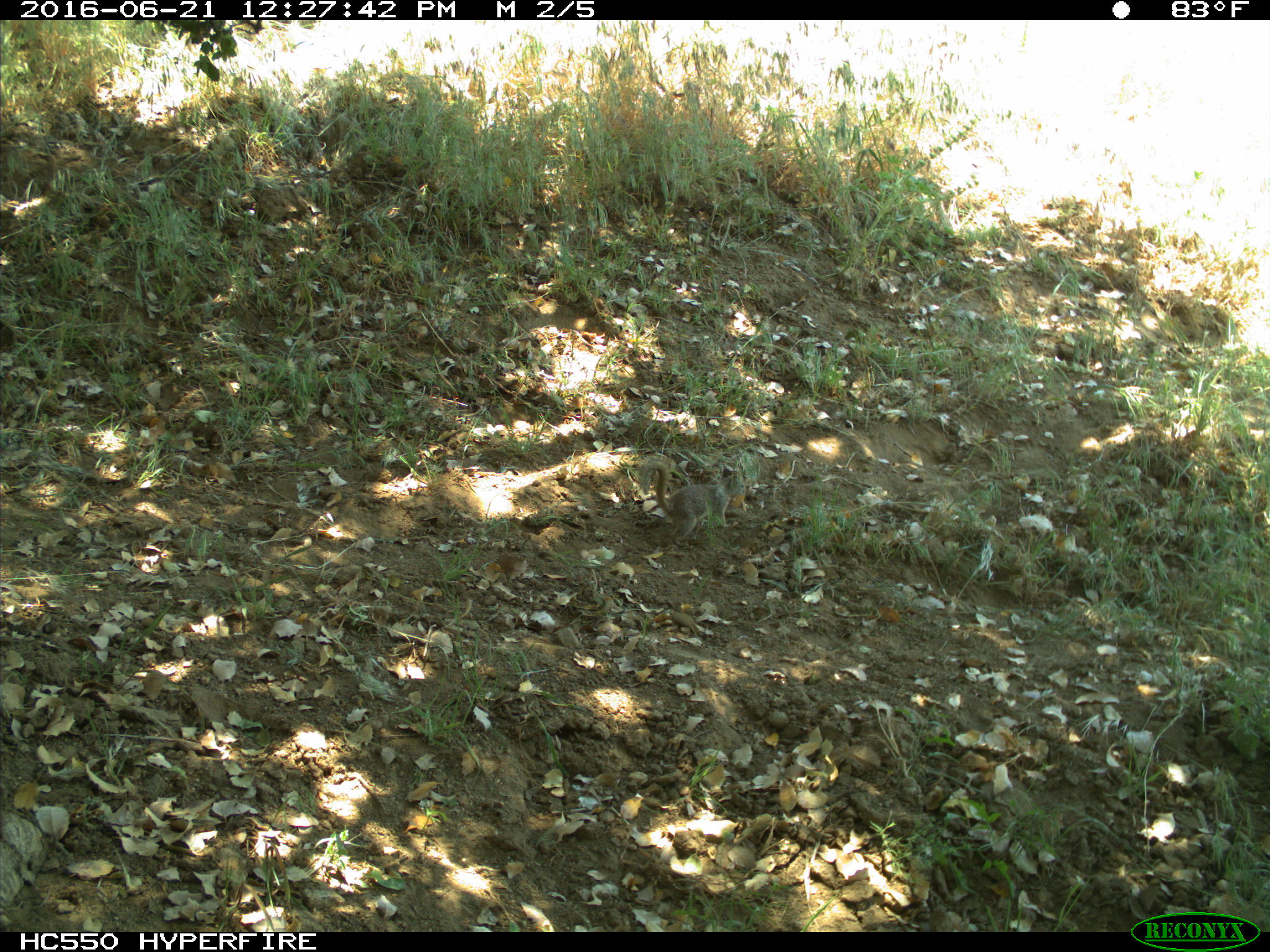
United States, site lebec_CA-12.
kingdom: Animalia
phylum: Chordata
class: Mammalia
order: Rodentia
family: Sciuridae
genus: Otospermophilus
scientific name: Otospermophilus beecheyi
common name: california ground squirrel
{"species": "Otospermophilus beecheyi (california ground squirrel)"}